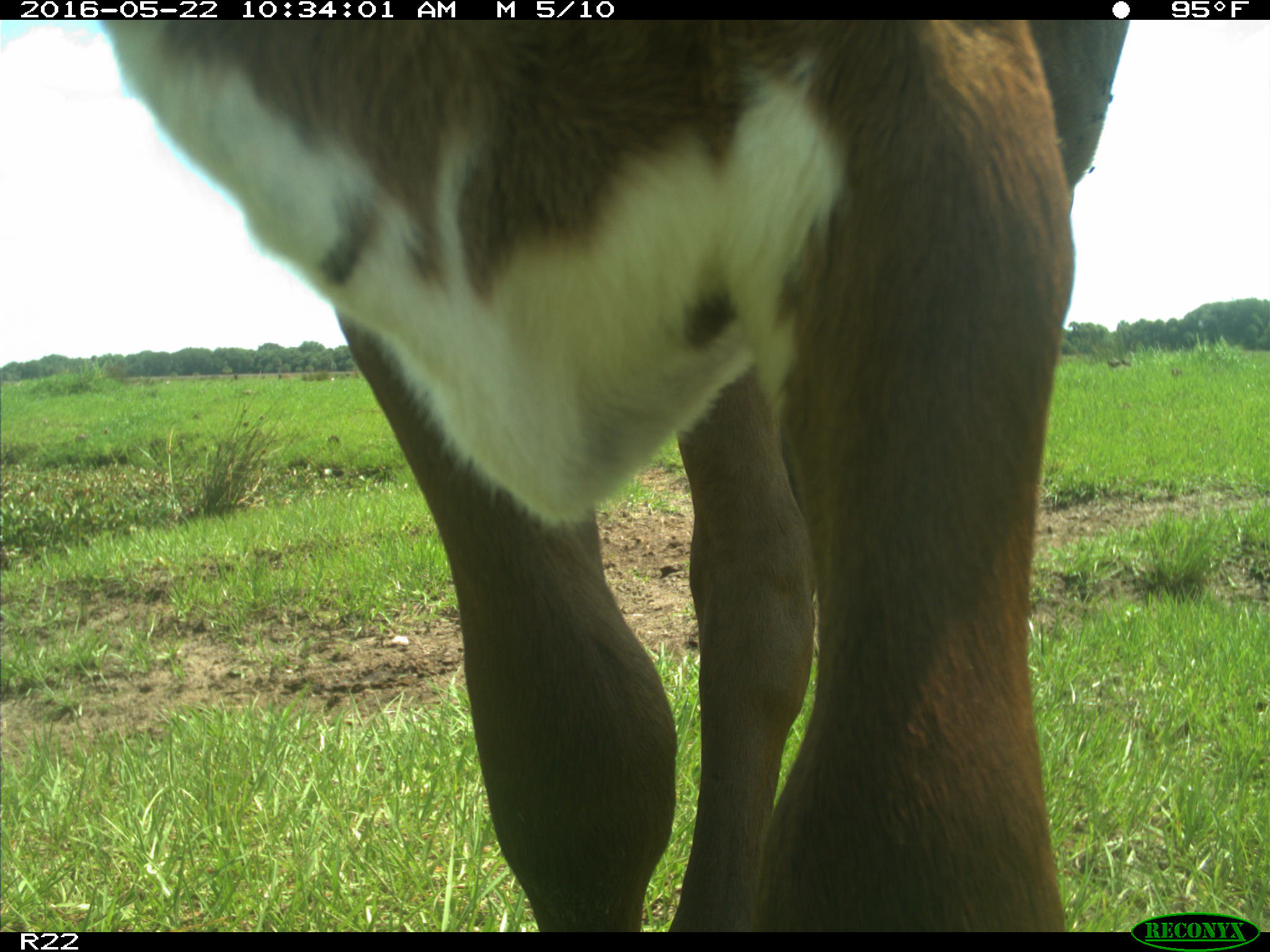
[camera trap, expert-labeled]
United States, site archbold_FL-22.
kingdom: Animalia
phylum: Chordata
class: Mammalia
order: Artiodactyla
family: Bovidae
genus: Bos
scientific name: Bos taurus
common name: domestic cow